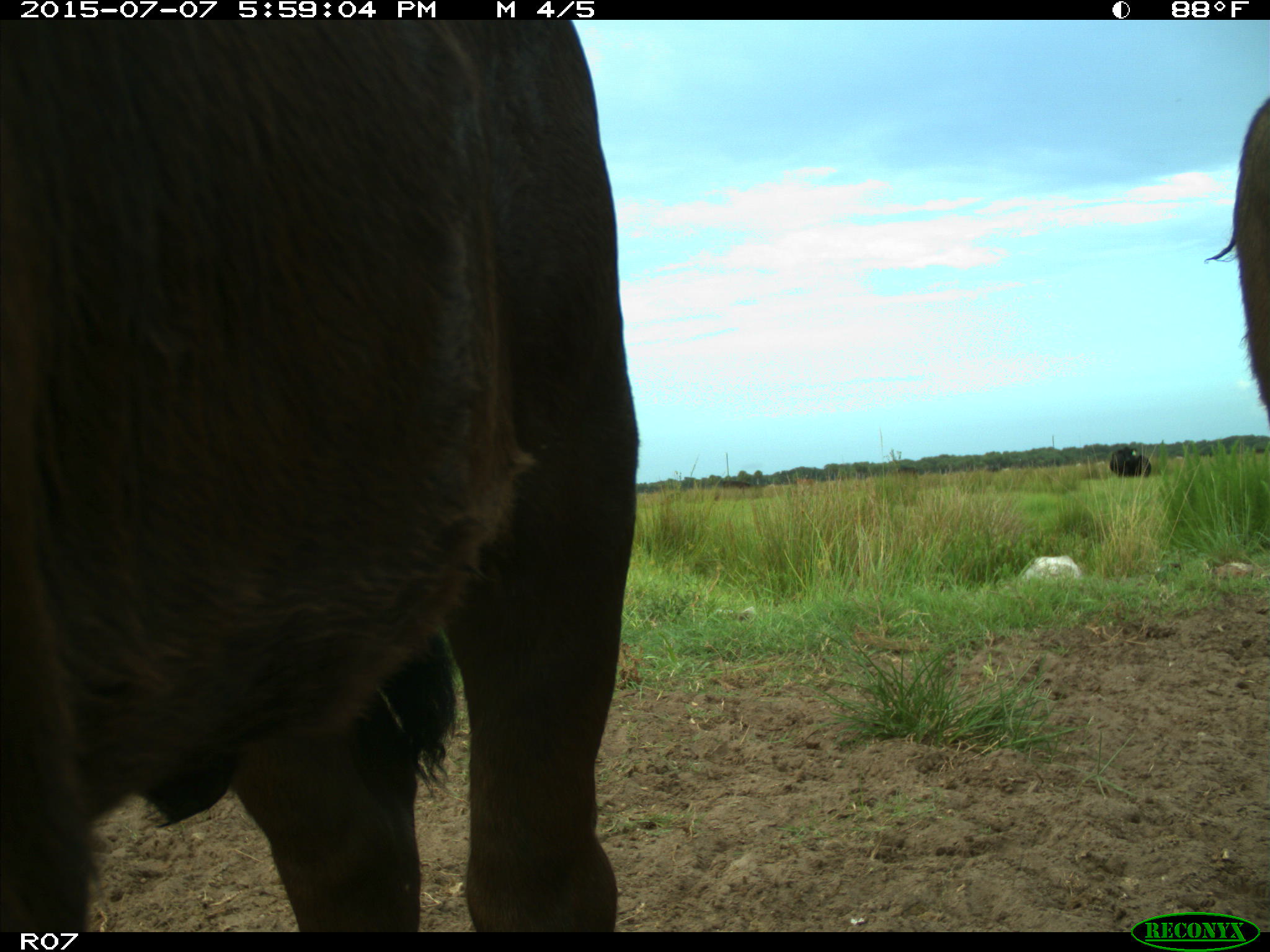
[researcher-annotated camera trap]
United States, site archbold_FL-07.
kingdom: Animalia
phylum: Chordata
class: Mammalia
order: Artiodactyla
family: Bovidae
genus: Bos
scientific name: Bos taurus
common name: domestic cow